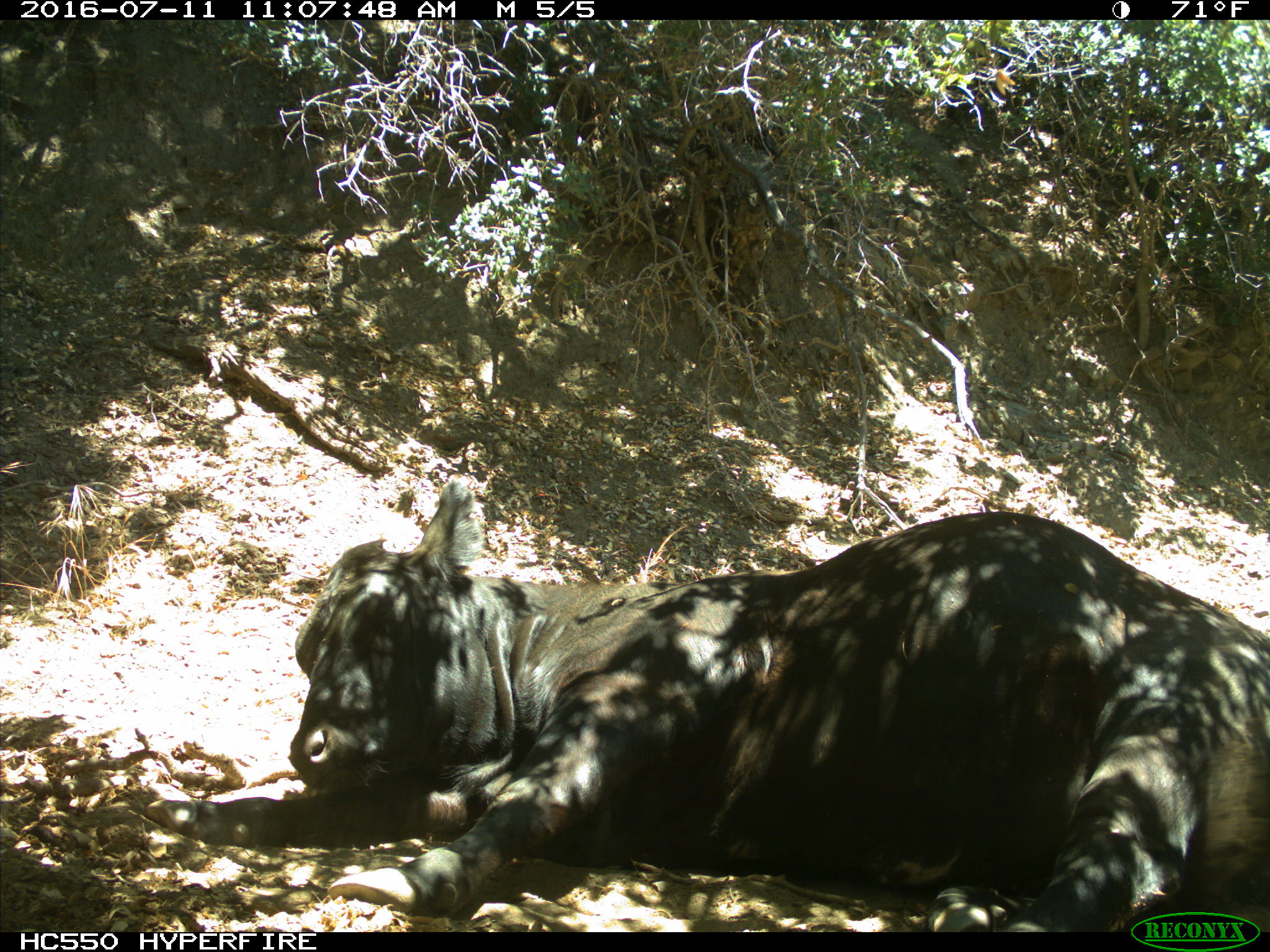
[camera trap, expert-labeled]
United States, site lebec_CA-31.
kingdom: Animalia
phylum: Chordata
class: Mammalia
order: Artiodactyla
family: Bovidae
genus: Bos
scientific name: Bos taurus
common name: domestic cow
Bos taurus (domestic cow).